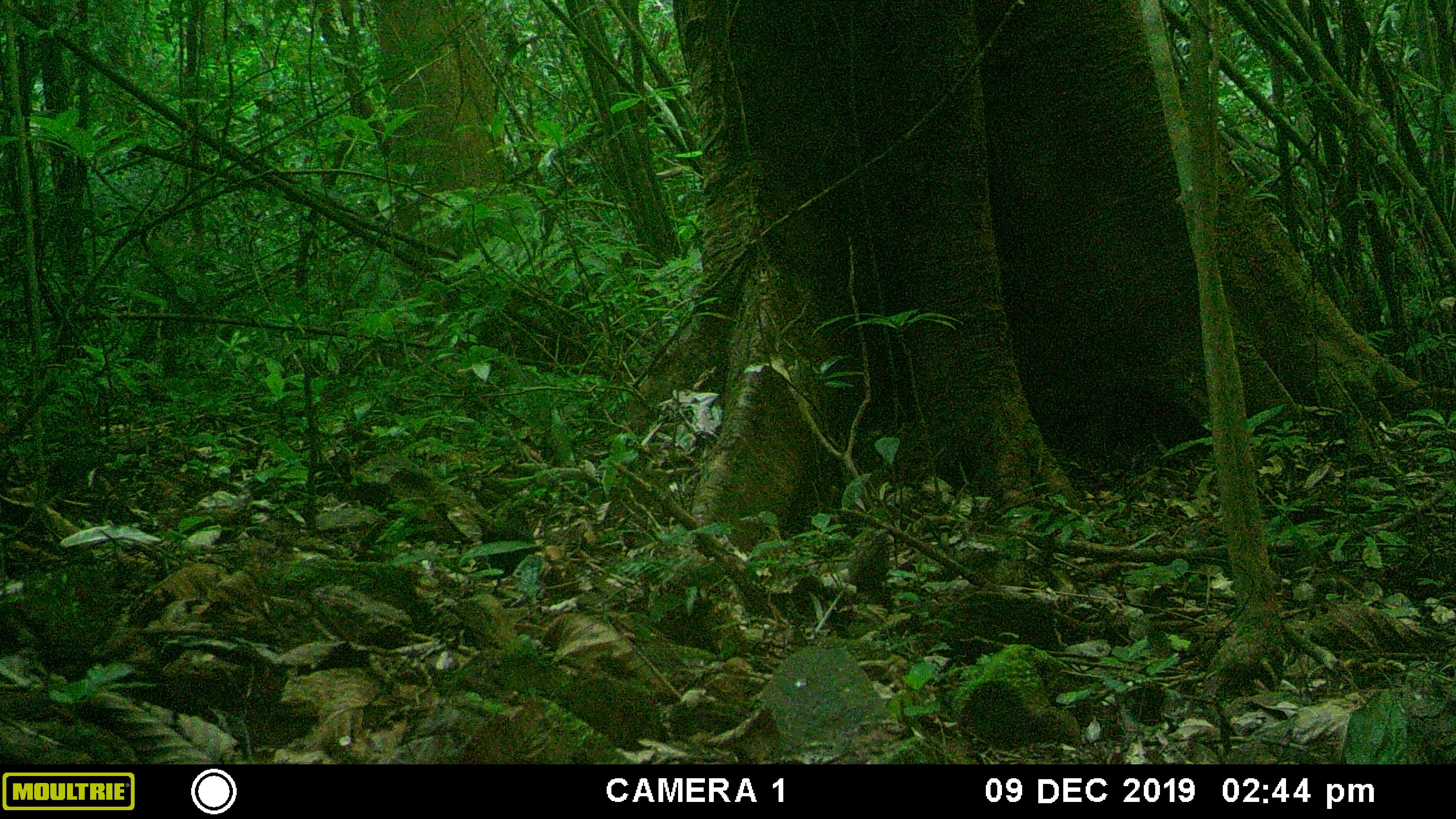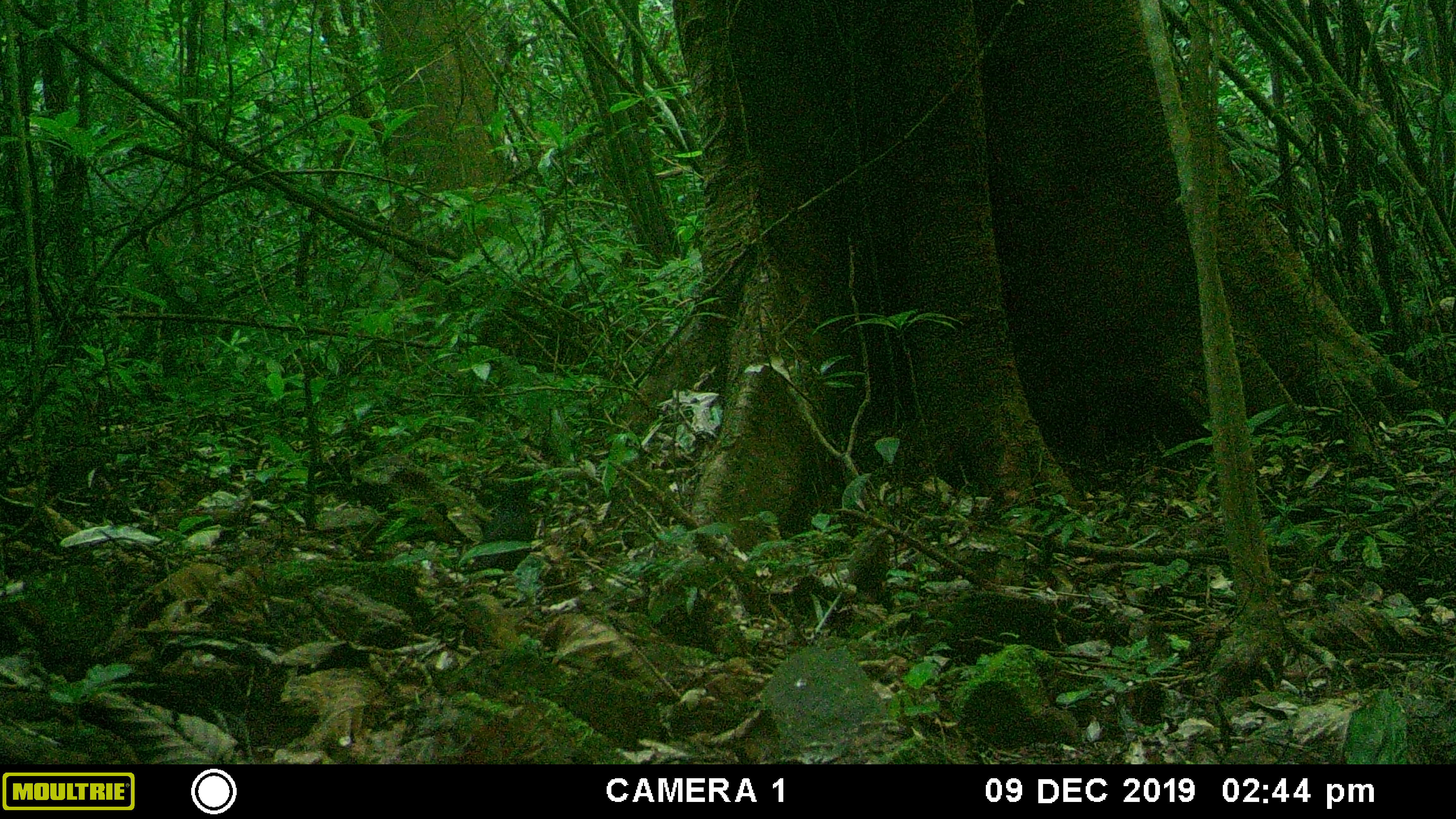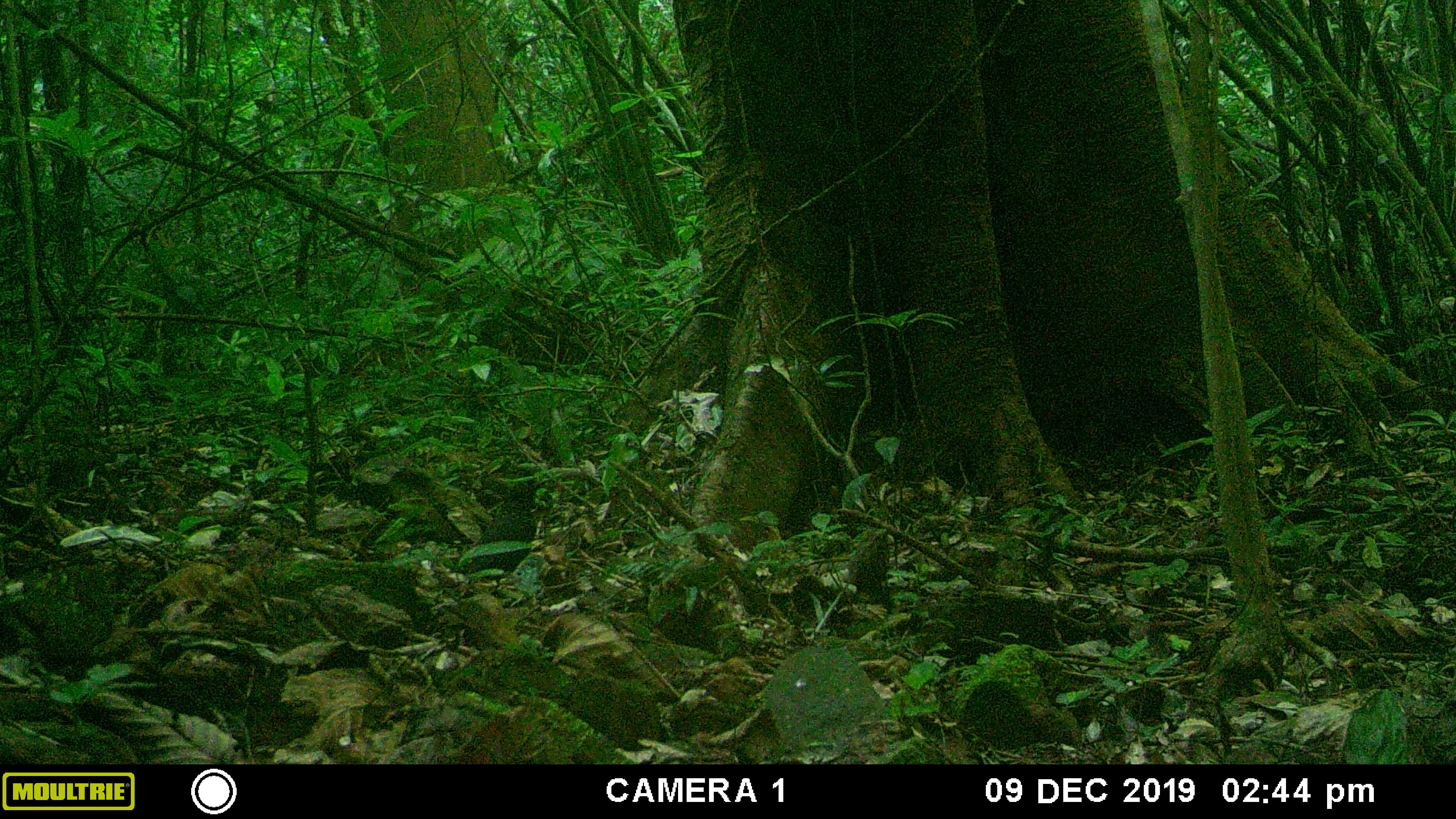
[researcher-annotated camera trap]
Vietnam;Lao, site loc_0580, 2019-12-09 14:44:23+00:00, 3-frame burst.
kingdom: Animalia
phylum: Chordata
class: Aves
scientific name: Aves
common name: bird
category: unidentified bird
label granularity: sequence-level